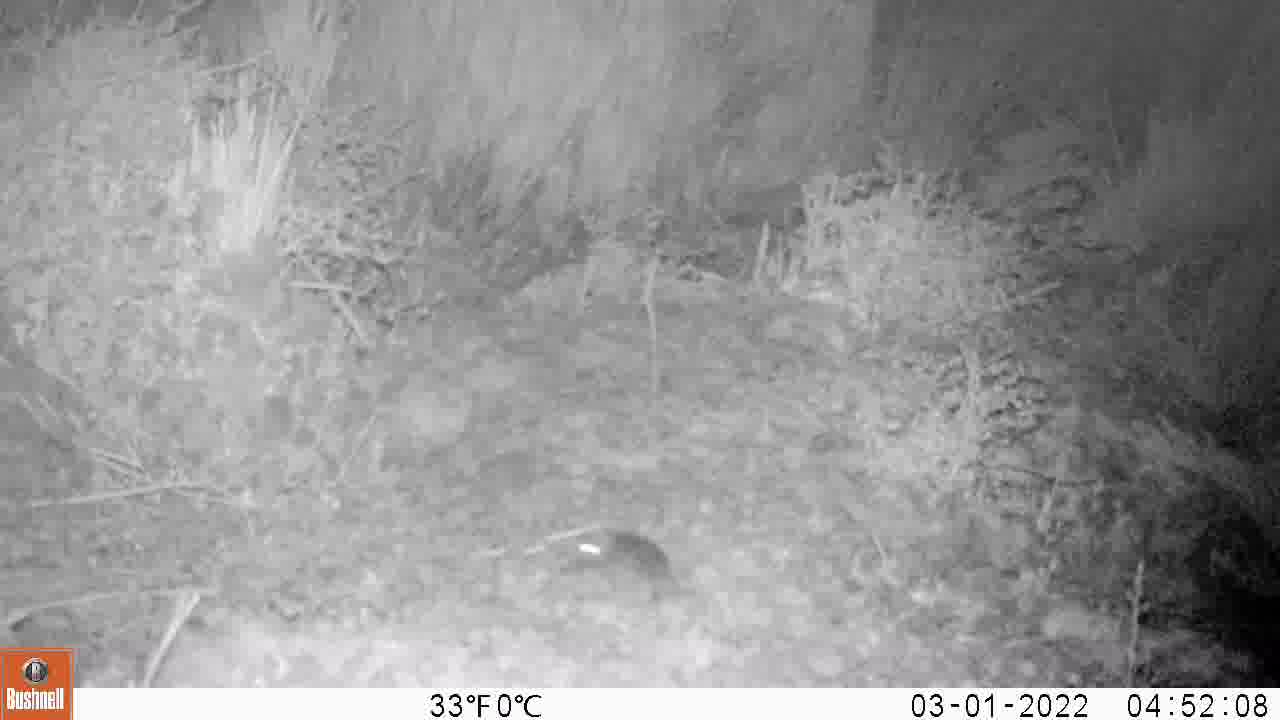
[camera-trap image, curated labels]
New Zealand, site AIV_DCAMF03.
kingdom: Animalia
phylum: Chordata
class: Mammalia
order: Rodentia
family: Muridae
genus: Mus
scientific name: Mus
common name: mouse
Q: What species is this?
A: Mouse (Mus).